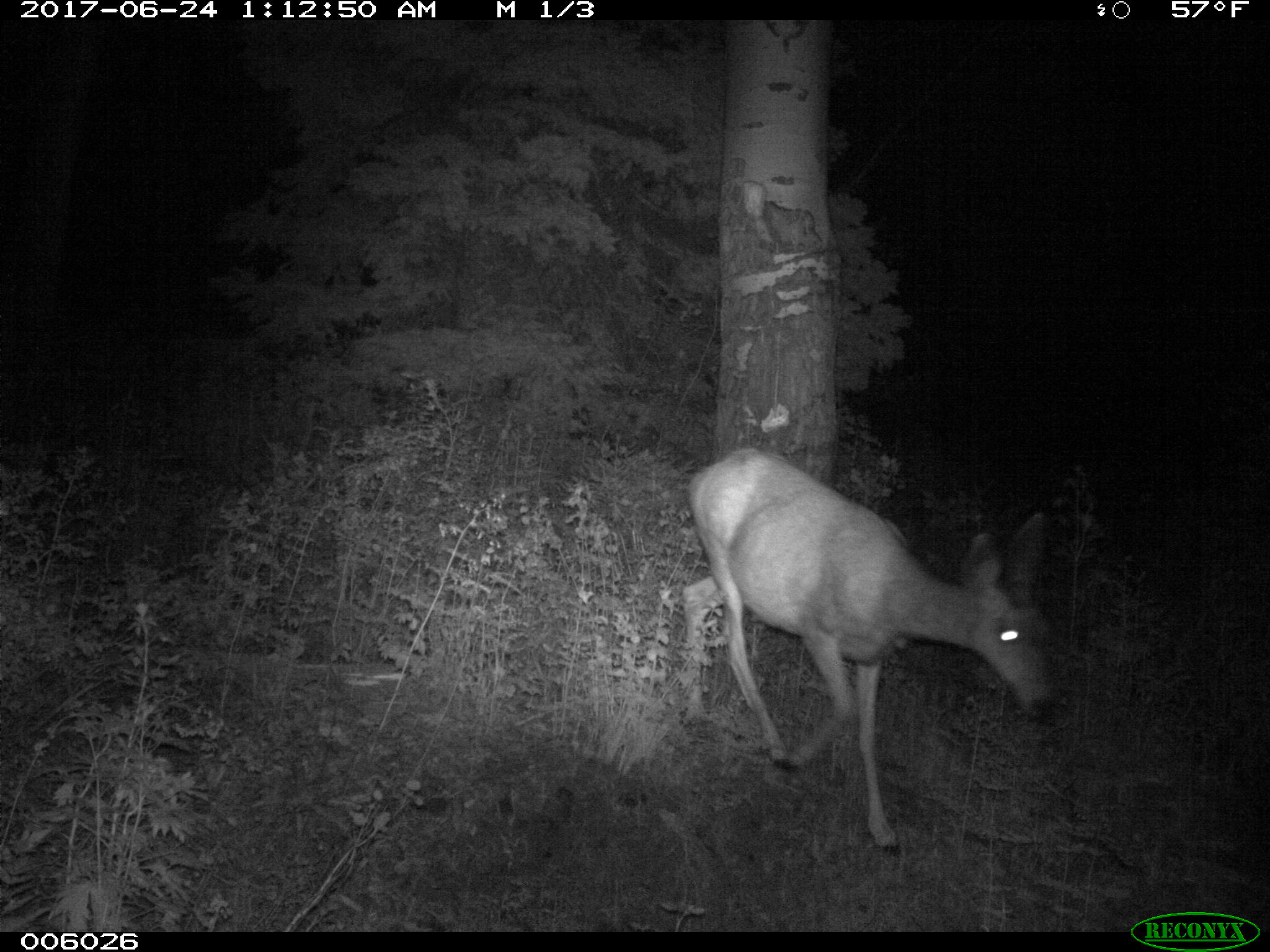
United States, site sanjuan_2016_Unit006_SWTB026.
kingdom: Animalia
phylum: Chordata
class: Mammalia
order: Artiodactyla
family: Cervidae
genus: Odocoileus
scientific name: Odocoileus hemionus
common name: mule deer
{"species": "Odocoileus hemionus (mule deer)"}